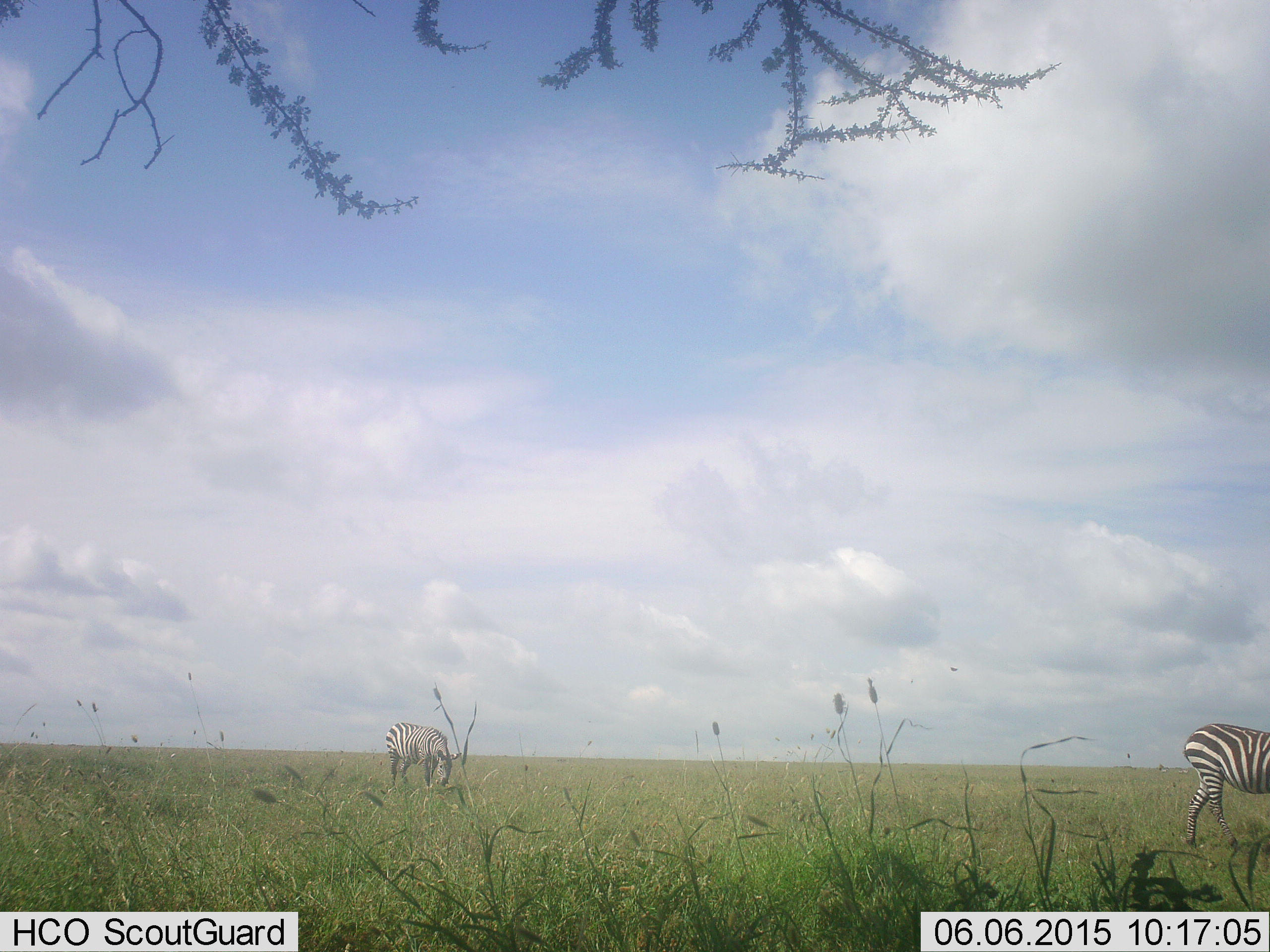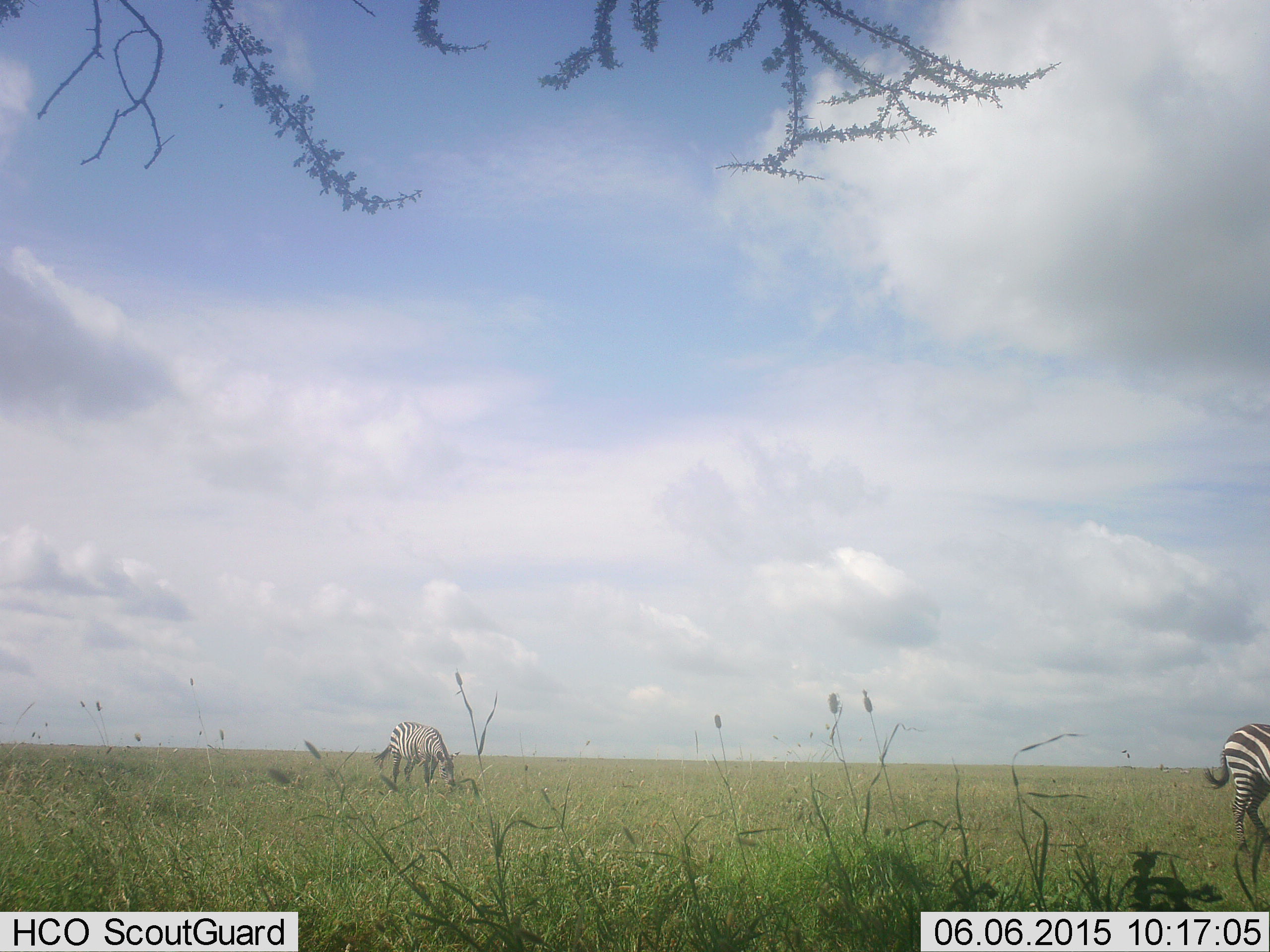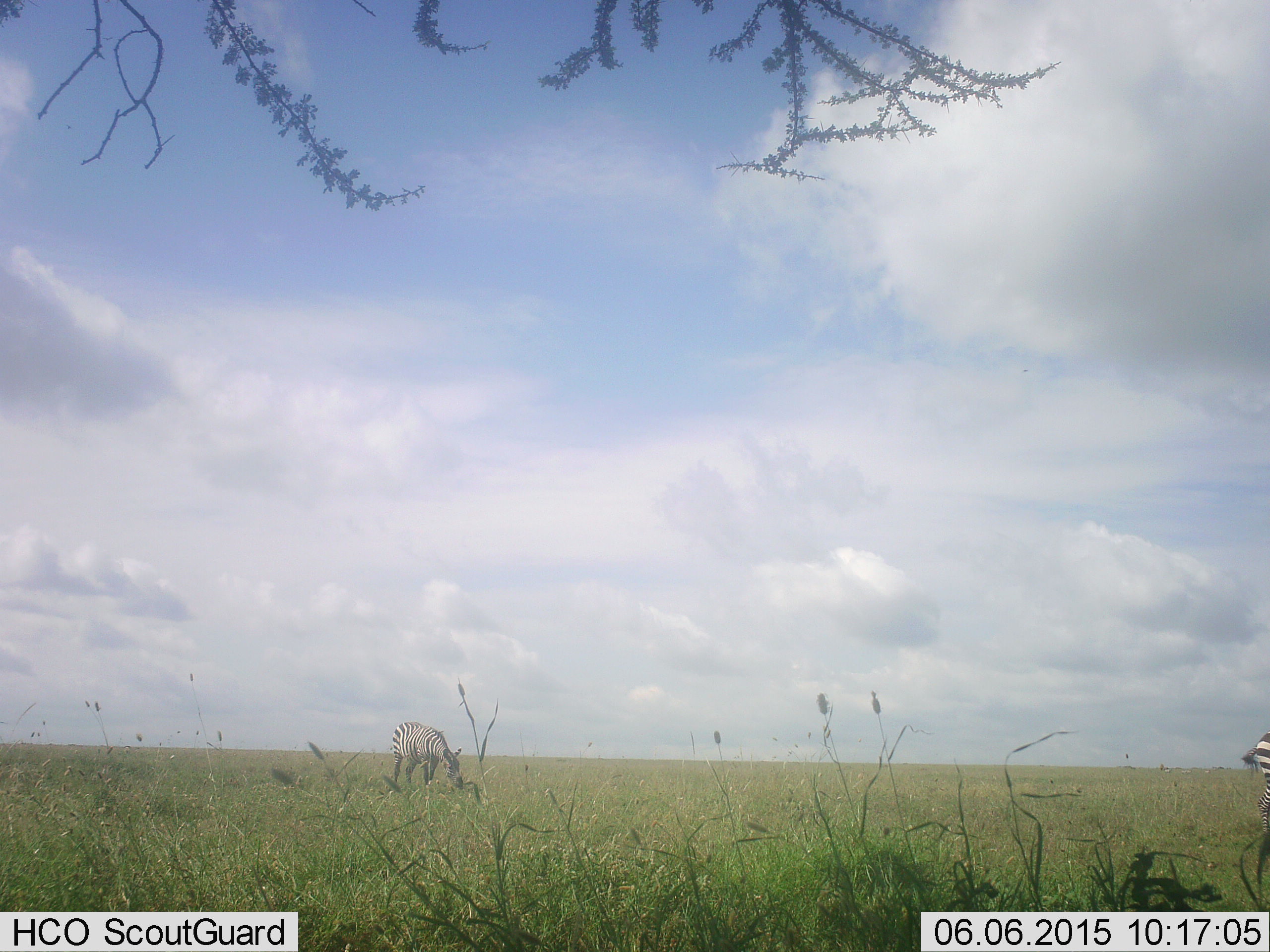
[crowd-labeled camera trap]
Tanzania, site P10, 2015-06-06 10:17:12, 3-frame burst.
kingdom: Animalia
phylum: Chordata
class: Mammalia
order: Perissodactyla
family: Equidae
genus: Equus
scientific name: Equus quagga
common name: plains zebra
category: zebra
Zebra (plains zebra) (Equus quagga), count 2. Behavior (volunteer vote fractions): standing 50%, resting 10%, moving 80%, interacting 10%. Young present (vote fraction): 10%. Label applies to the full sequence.